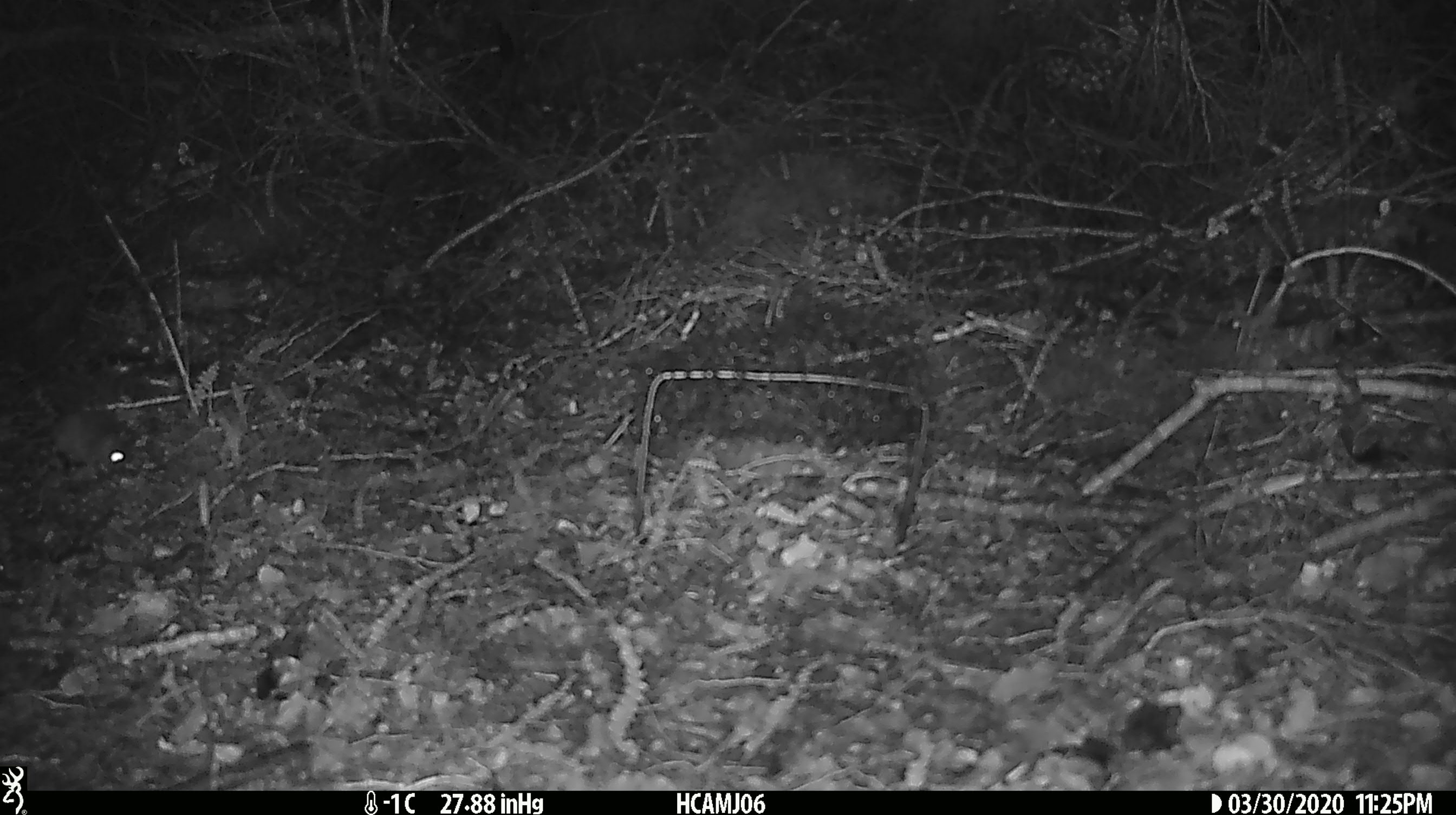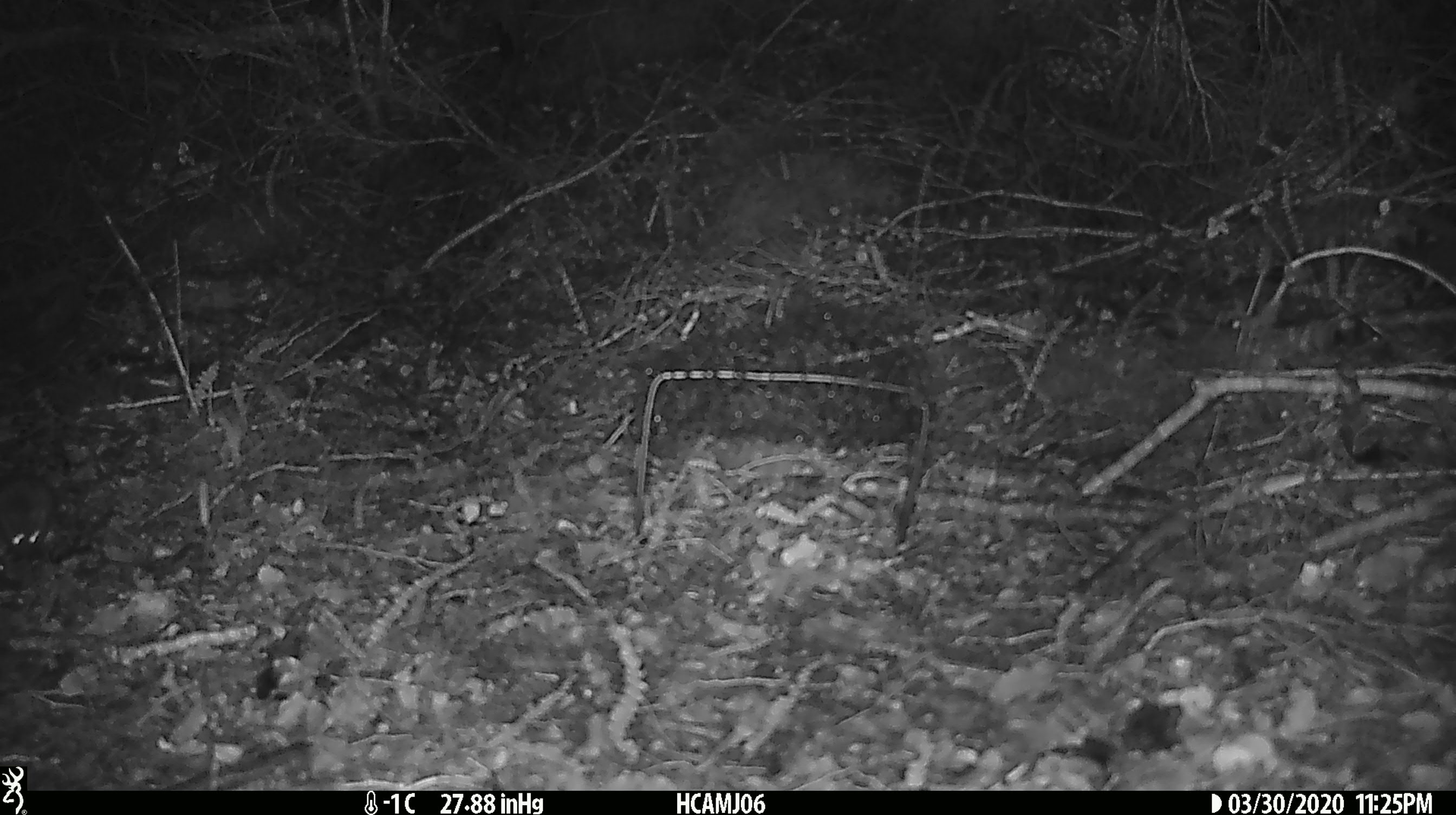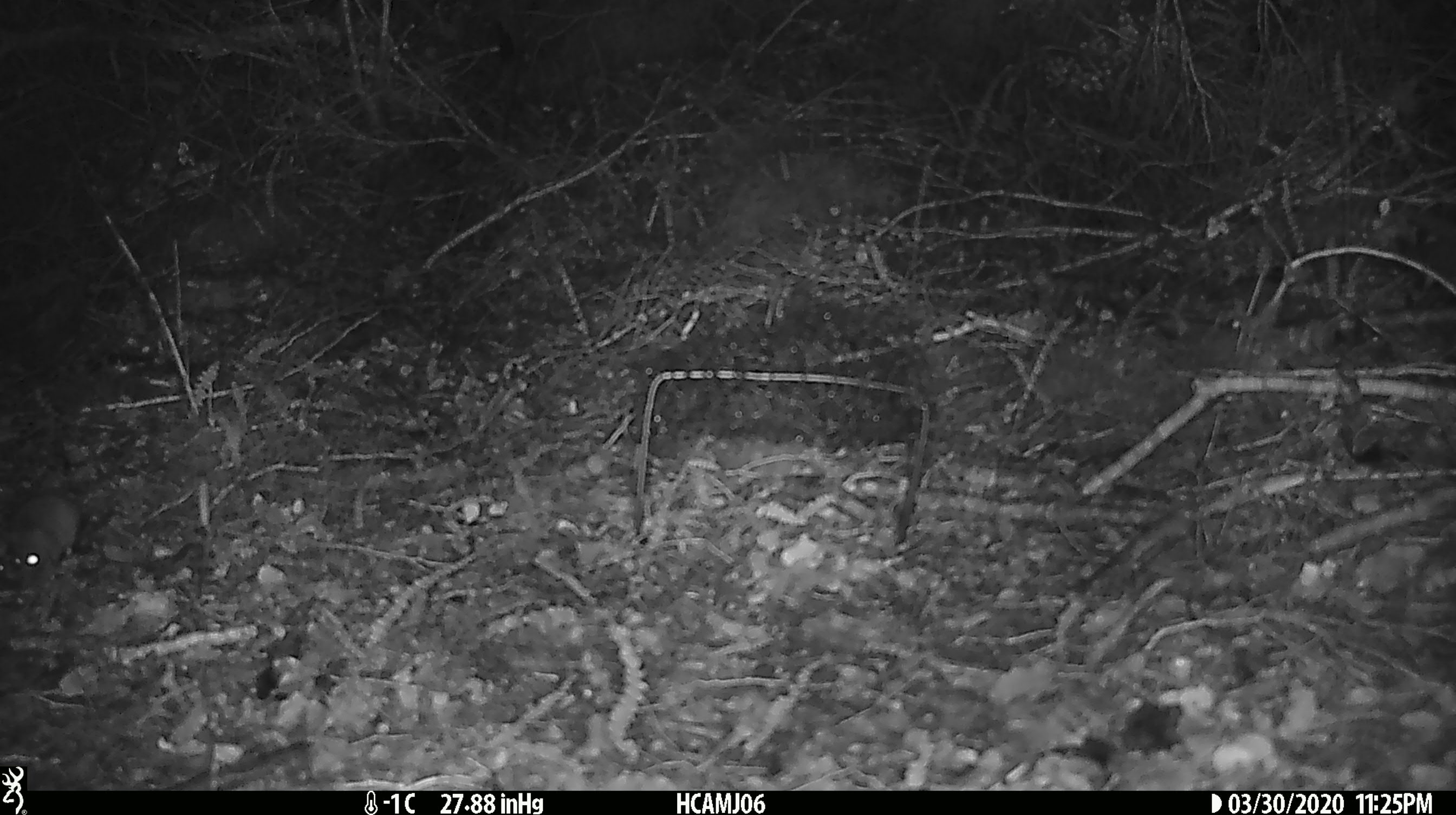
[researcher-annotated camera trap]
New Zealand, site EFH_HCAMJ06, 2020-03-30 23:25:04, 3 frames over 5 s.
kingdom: Animalia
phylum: Chordata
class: Mammalia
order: Rodentia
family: Muridae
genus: Mus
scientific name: Mus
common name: mouse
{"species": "mouse (Mus)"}